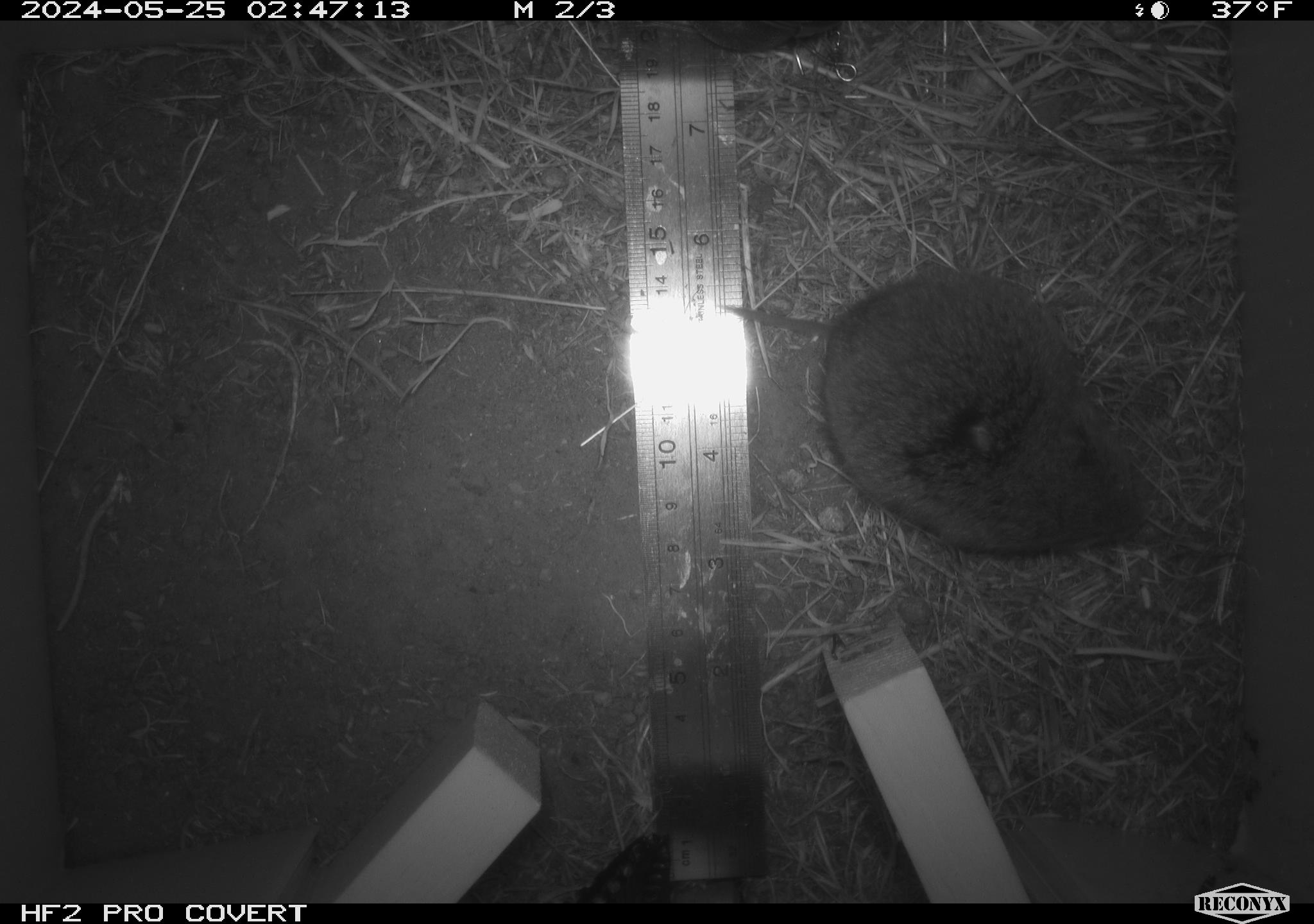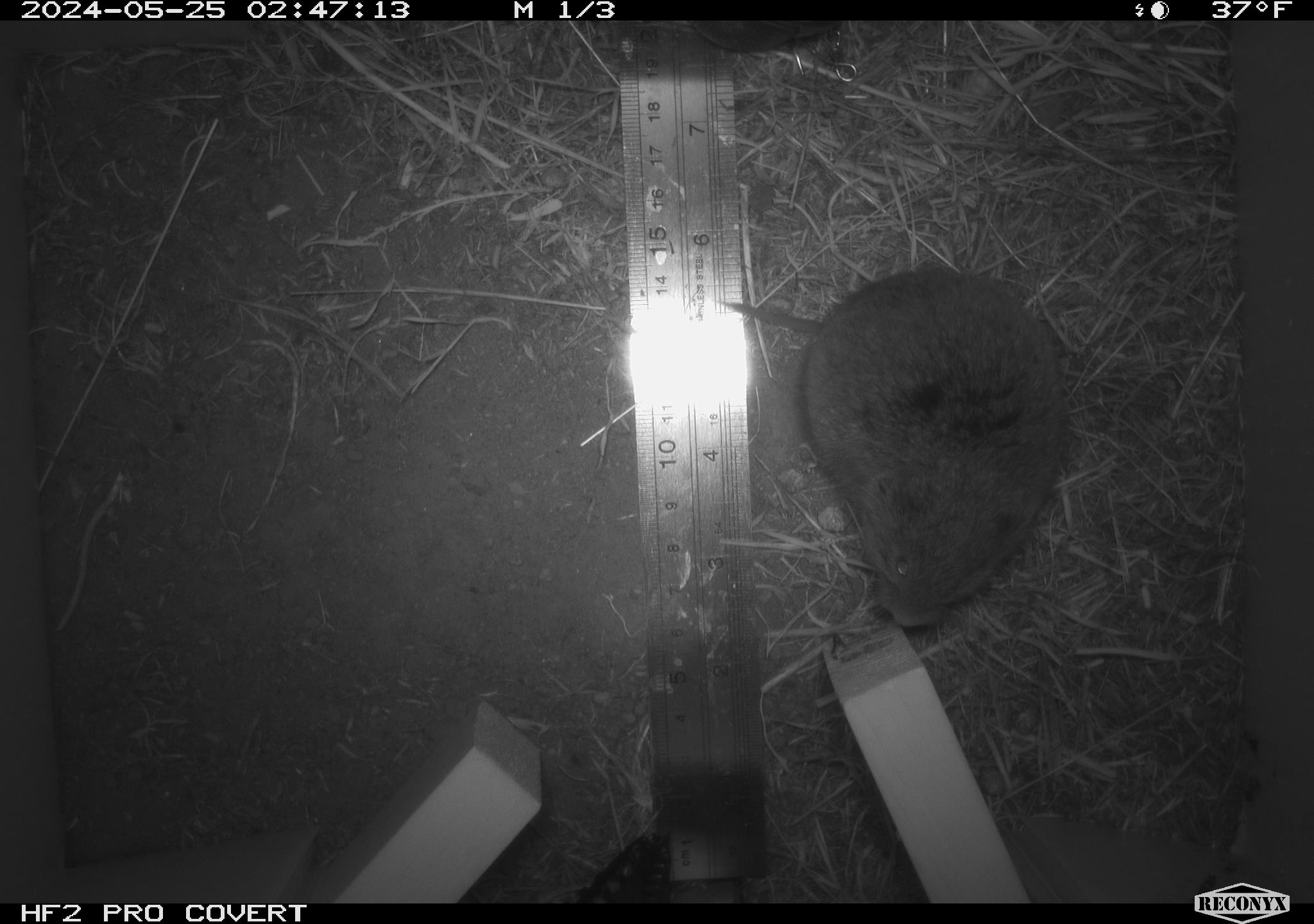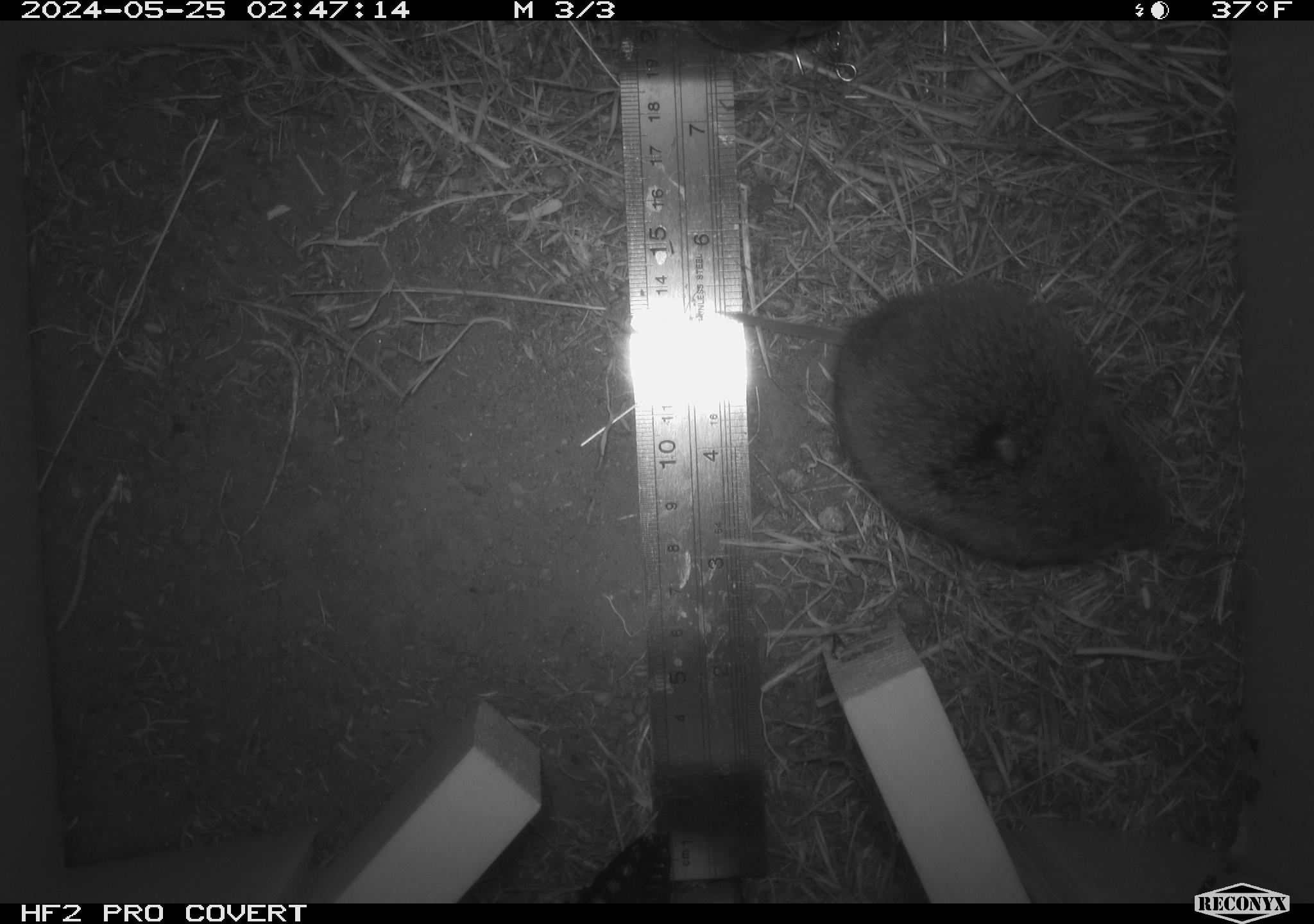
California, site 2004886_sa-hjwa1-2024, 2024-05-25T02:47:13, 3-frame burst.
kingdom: Animalia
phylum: Chordata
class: Mammalia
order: Rodentia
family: Cricetidae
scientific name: Cricetidae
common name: hamsters, voles, lemmings, and allies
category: cricetidae family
Cricetidae family (hamsters, voles, lemmings, and allies) (Cricetidae).